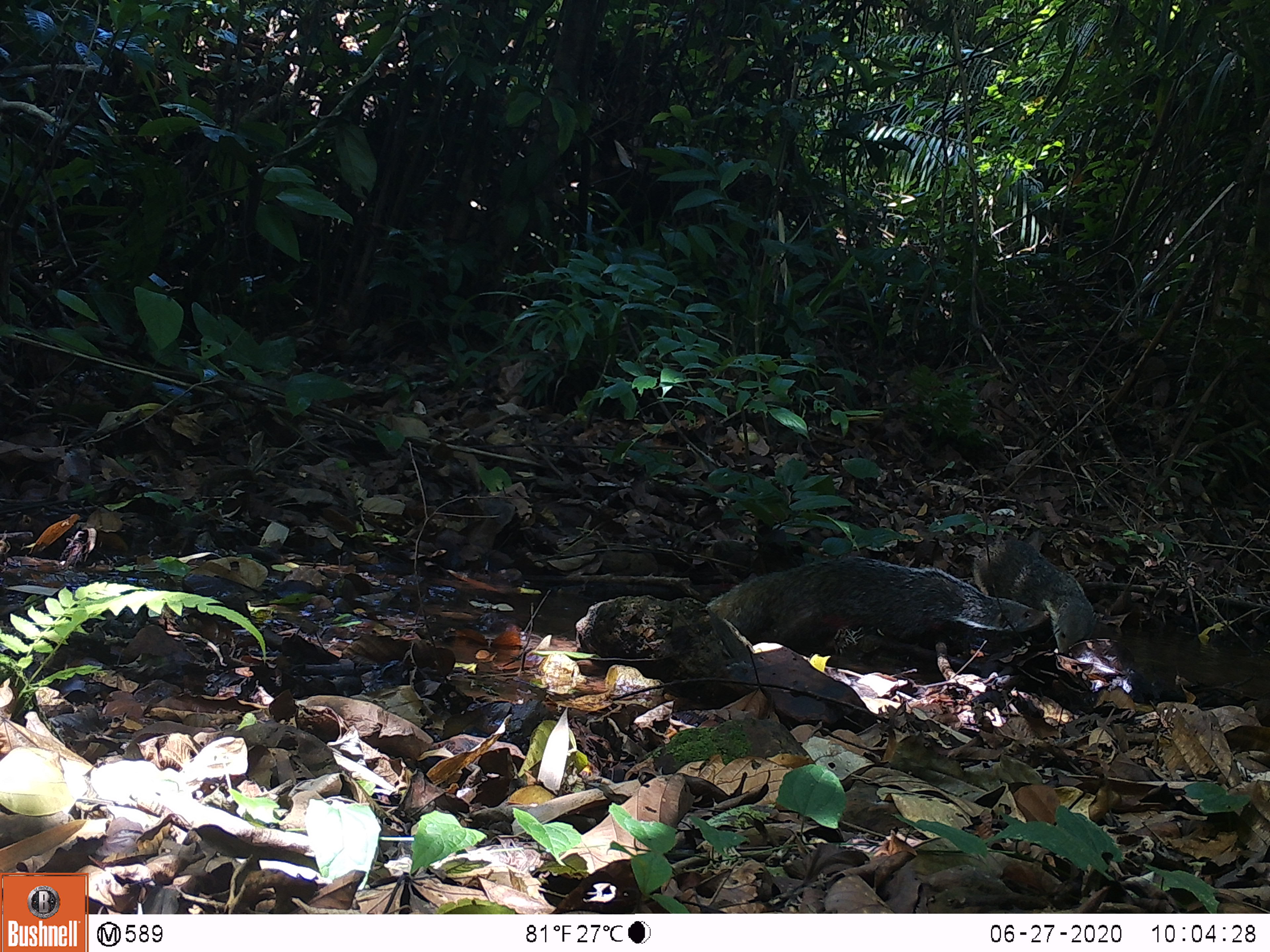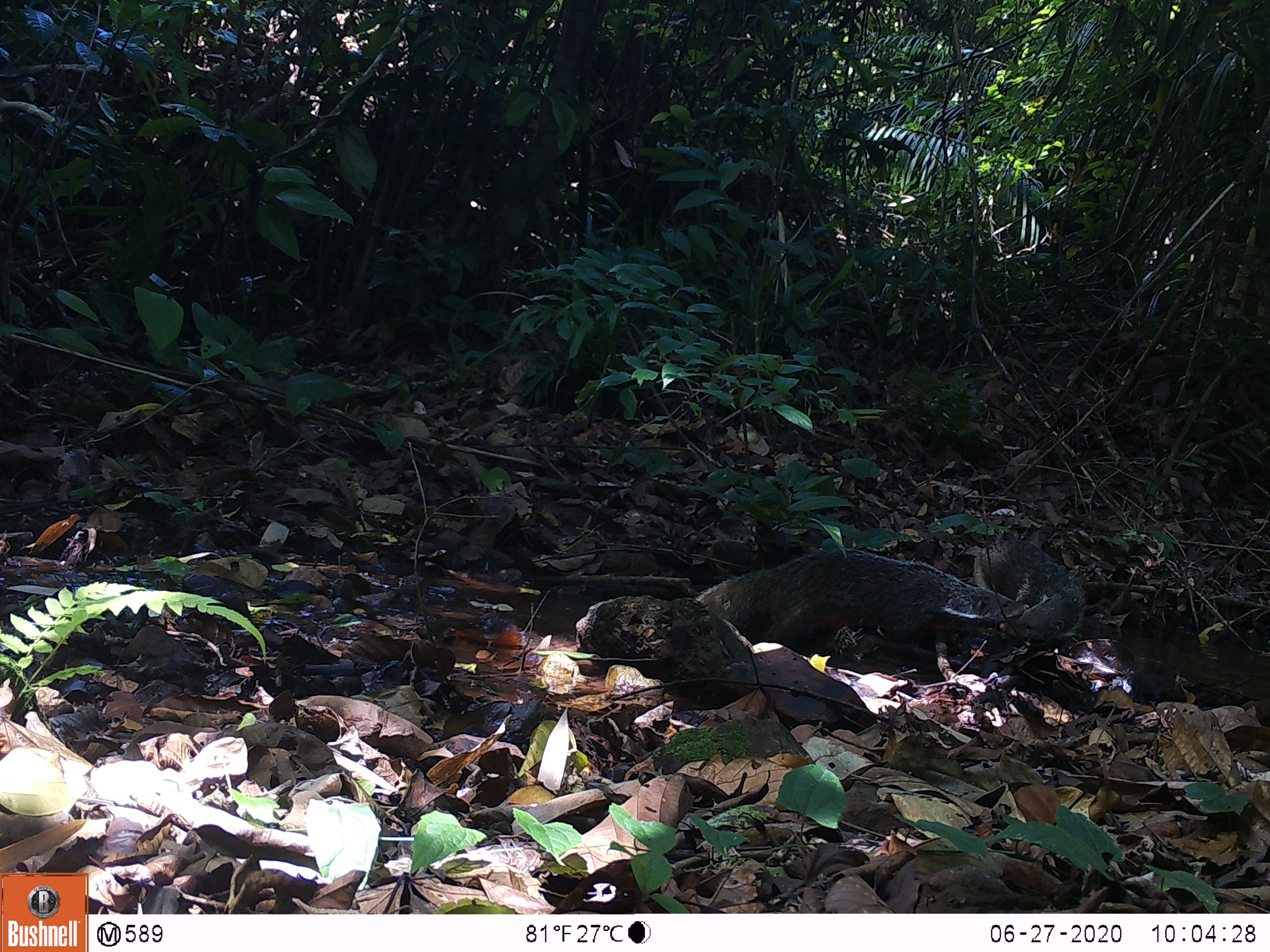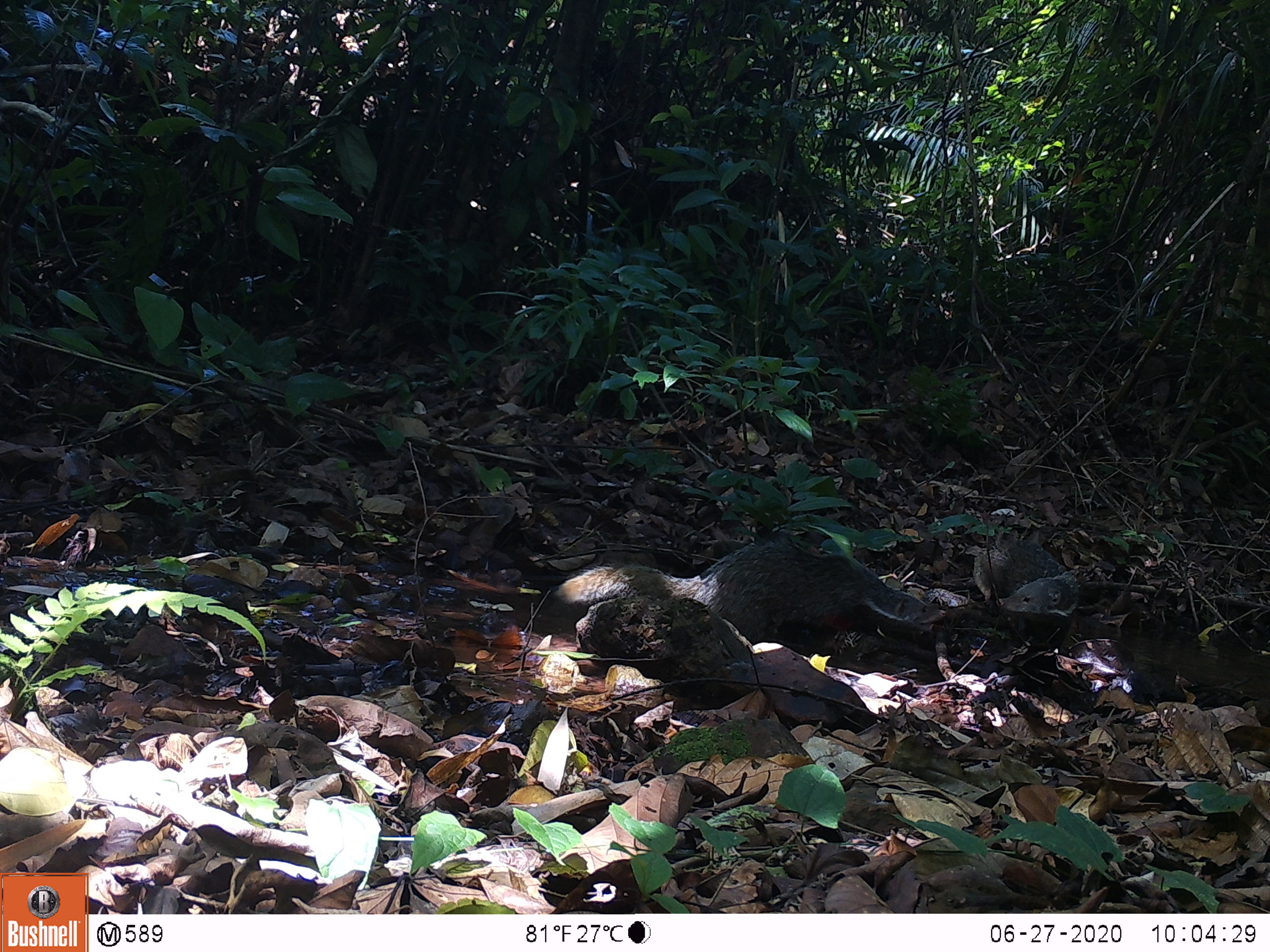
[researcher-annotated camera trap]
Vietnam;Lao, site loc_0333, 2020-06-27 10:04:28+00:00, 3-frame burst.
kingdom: Animalia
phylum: Chordata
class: Mammalia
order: Carnivora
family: Herpestidae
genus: Urva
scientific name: Urva urva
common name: crab-eating mongoose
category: crab eating mongoose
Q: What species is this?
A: Crab eating mongoose (crab-eating mongoose) (Urva urva).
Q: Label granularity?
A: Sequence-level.